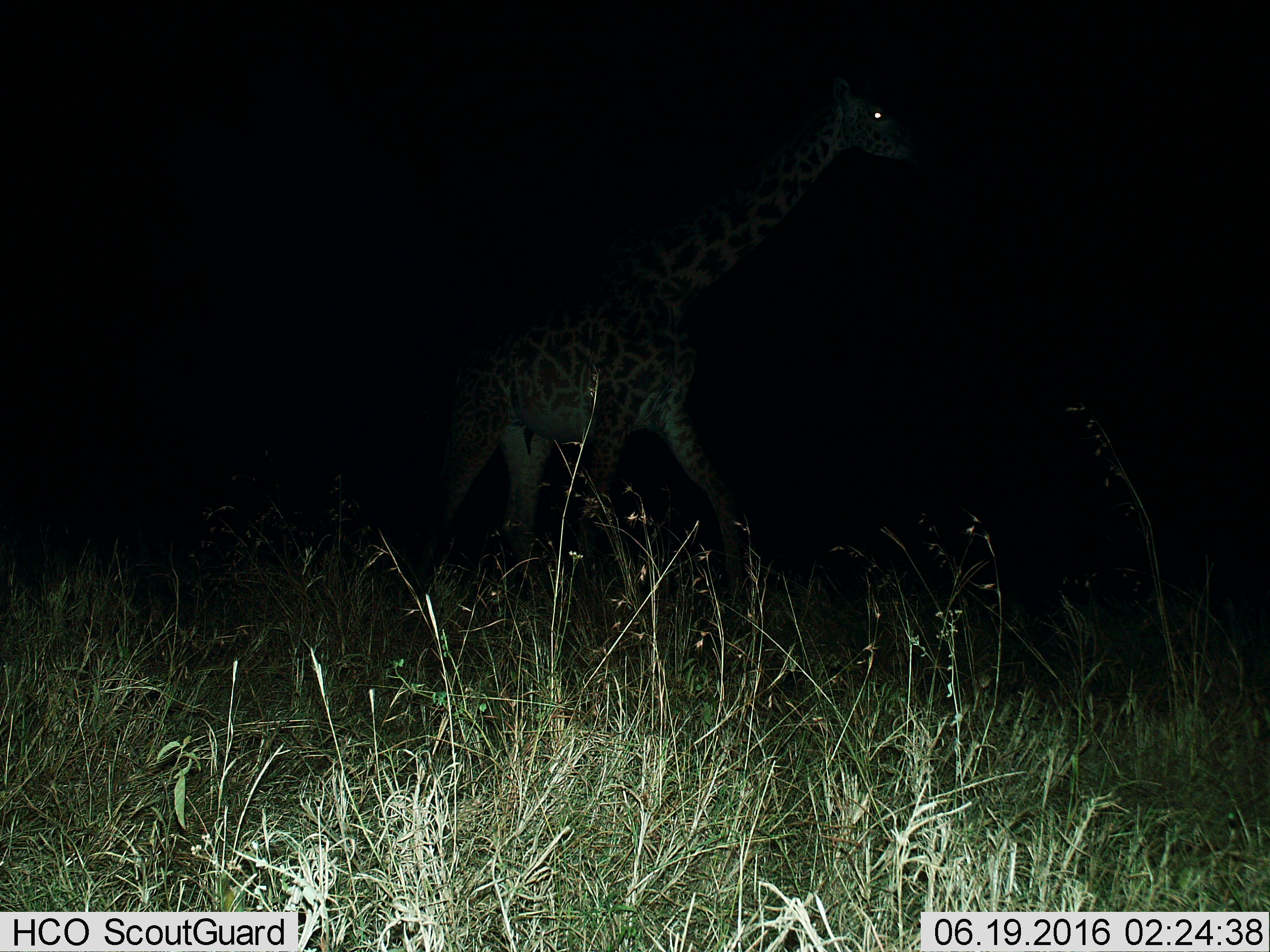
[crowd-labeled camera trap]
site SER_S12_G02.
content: unidentified animal